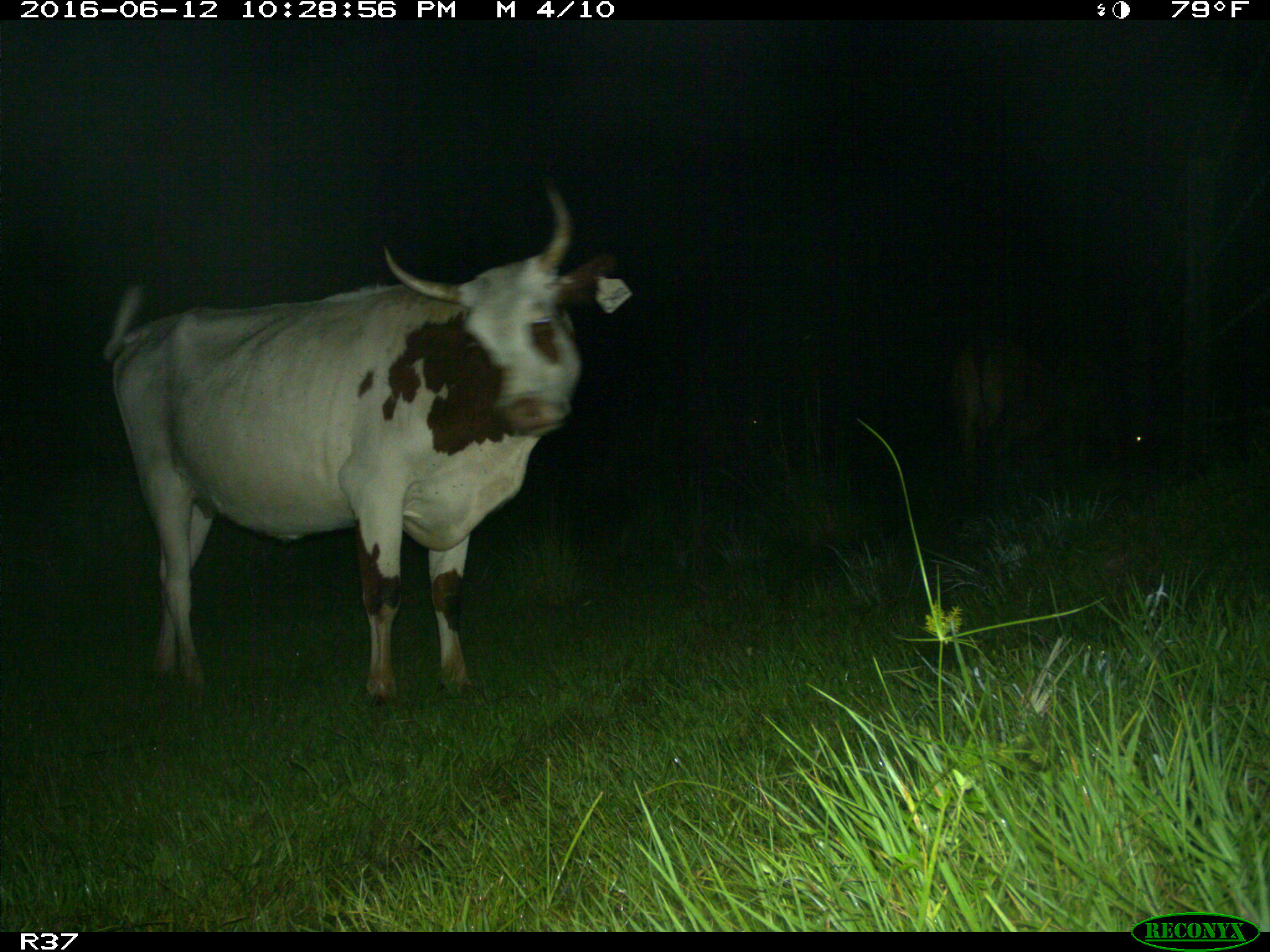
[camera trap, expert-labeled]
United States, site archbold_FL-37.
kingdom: Animalia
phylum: Chordata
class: Mammalia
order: Artiodactyla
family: Bovidae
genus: Bos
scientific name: Bos taurus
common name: domestic cow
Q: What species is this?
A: Bos taurus (domestic cow).